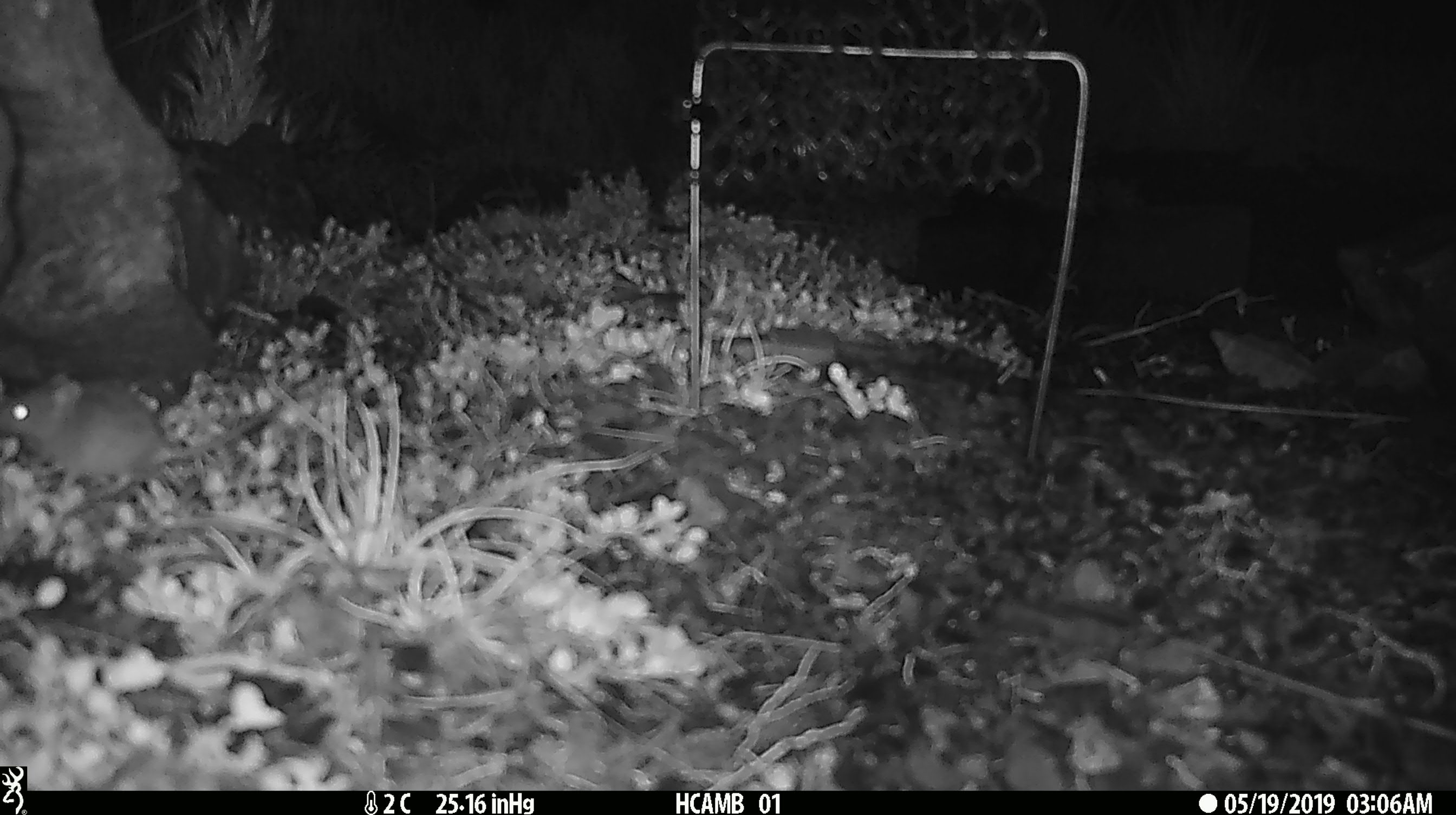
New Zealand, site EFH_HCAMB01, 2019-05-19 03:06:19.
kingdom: Animalia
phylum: Chordata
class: Mammalia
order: Rodentia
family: Muridae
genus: Mus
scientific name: Mus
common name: mouse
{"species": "mouse (Mus)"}